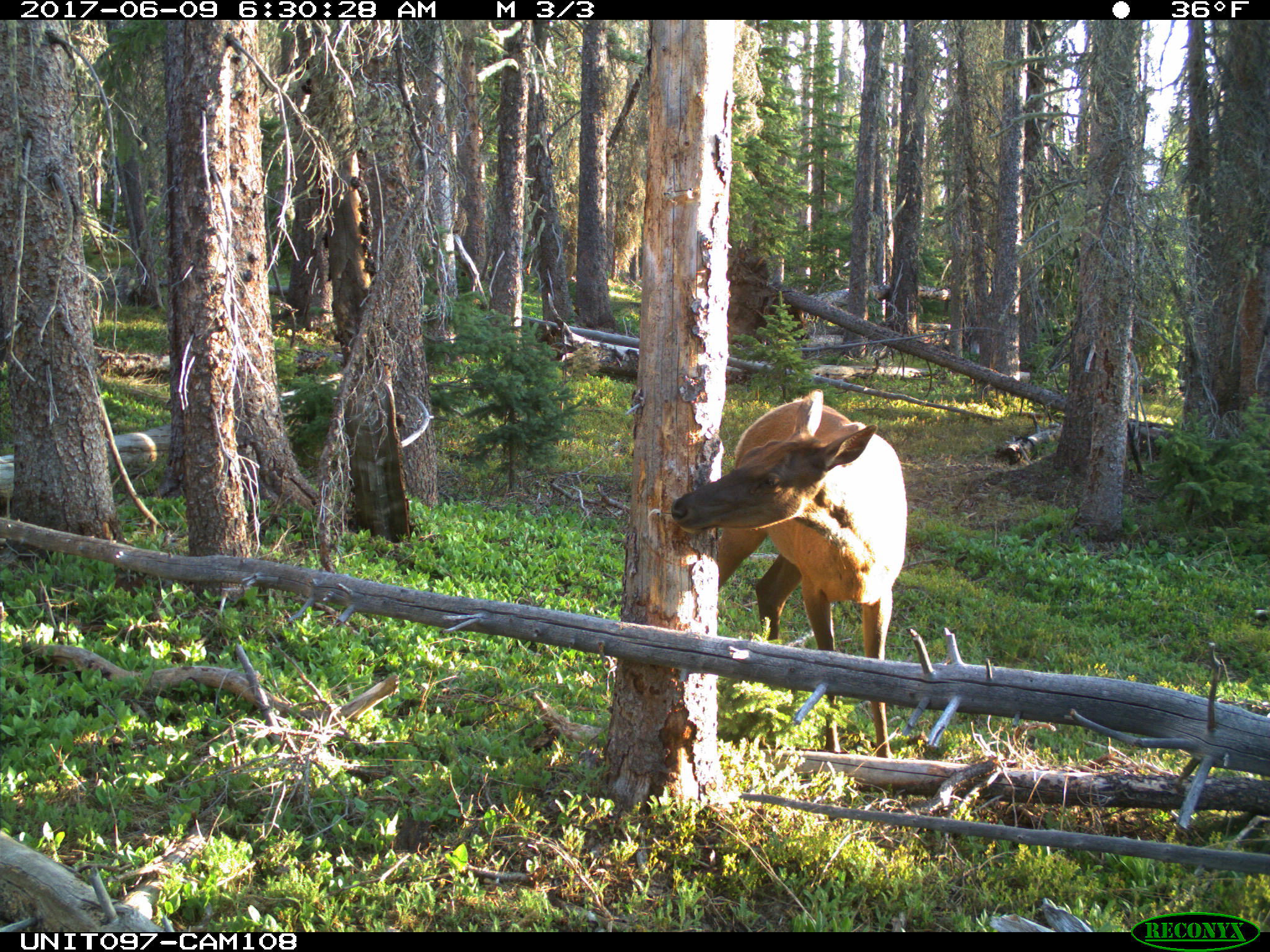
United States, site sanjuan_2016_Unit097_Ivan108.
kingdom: Animalia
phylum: Chordata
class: Mammalia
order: Artiodactyla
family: Cervidae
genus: Cervus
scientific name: Cervus elaphus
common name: red deer